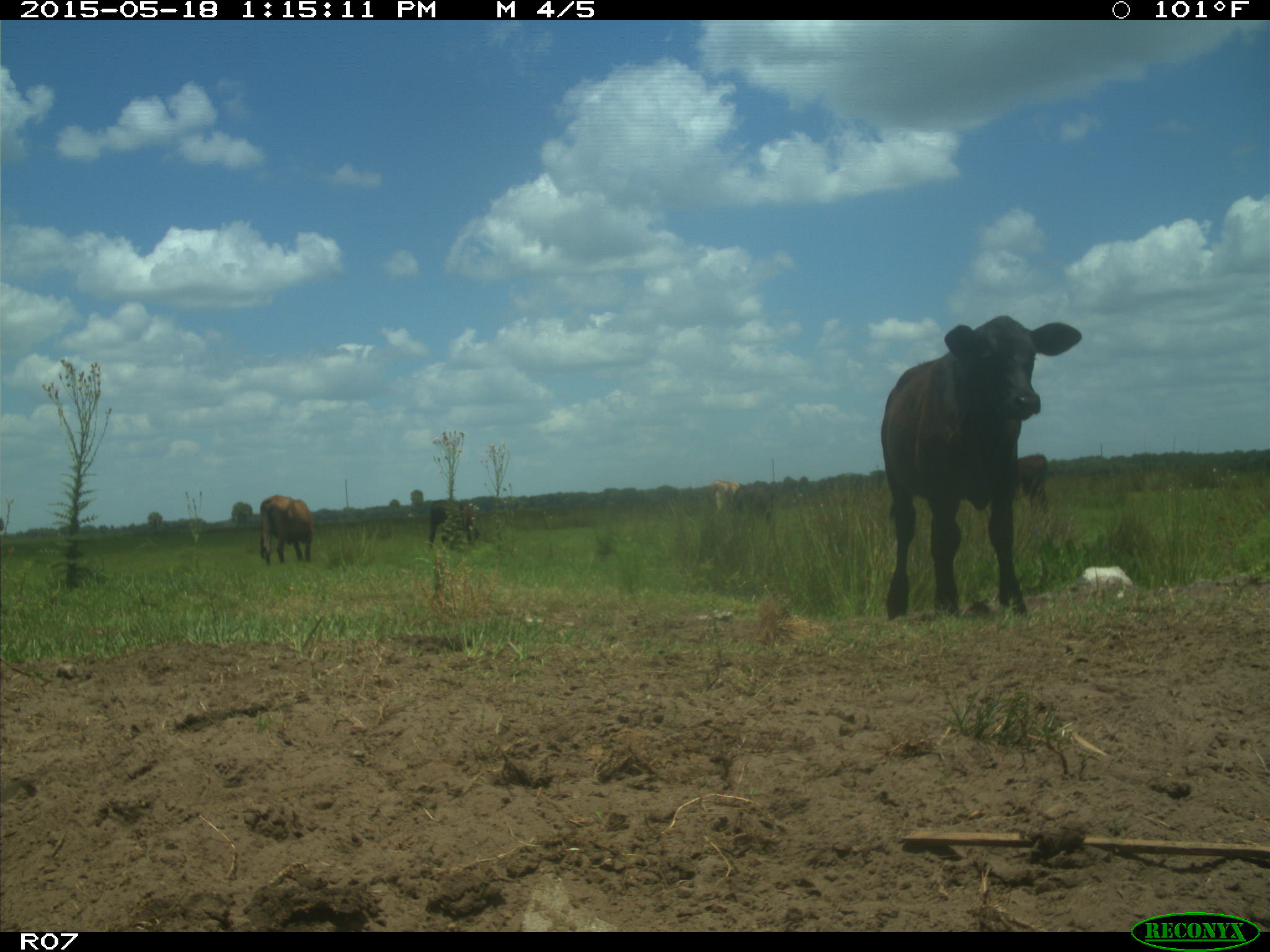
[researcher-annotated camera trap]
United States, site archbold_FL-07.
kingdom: Animalia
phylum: Chordata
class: Mammalia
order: Artiodactyla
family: Bovidae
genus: Bos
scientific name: Bos taurus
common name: domestic cow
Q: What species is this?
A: Bos taurus (domestic cow).